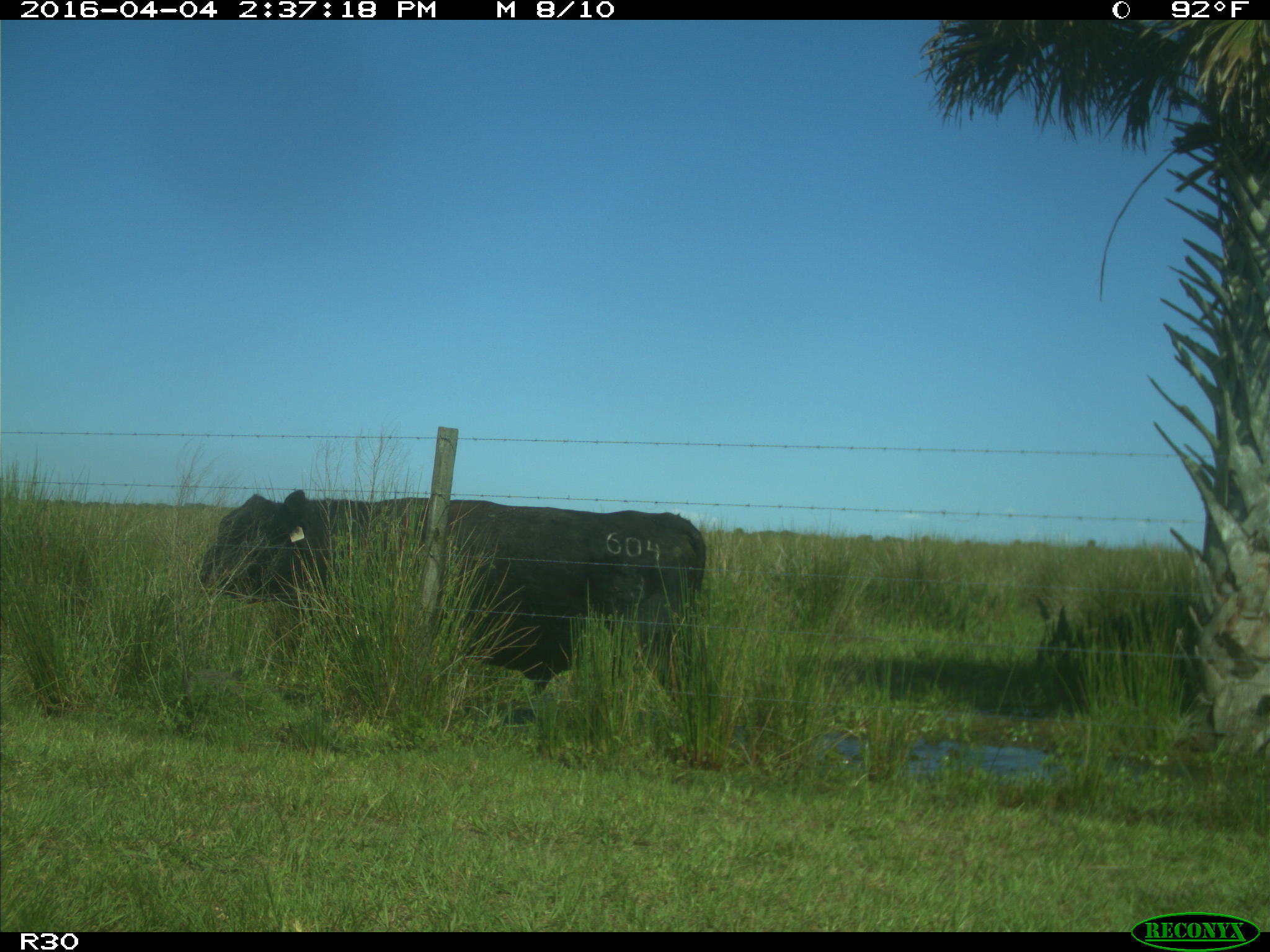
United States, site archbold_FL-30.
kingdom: Animalia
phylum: Chordata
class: Mammalia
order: Artiodactyla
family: Bovidae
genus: Bos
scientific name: Bos taurus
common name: domestic cow